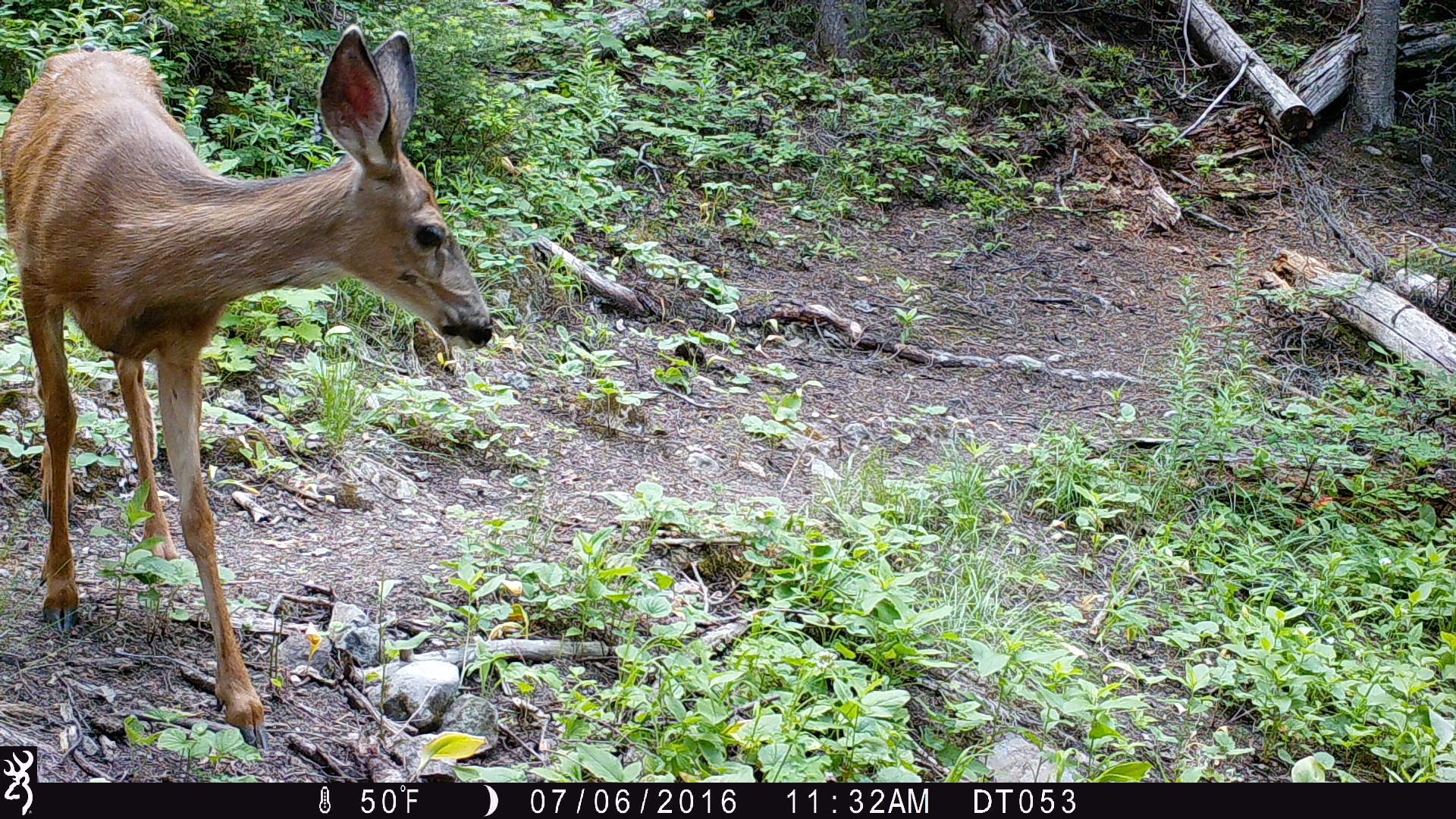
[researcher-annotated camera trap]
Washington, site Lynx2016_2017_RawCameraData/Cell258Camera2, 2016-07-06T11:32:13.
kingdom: Animalia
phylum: Chordata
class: Mammalia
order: Artiodactyla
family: Cervidae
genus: Odocoileus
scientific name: Odocoileus hemionus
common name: mule deer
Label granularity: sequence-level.